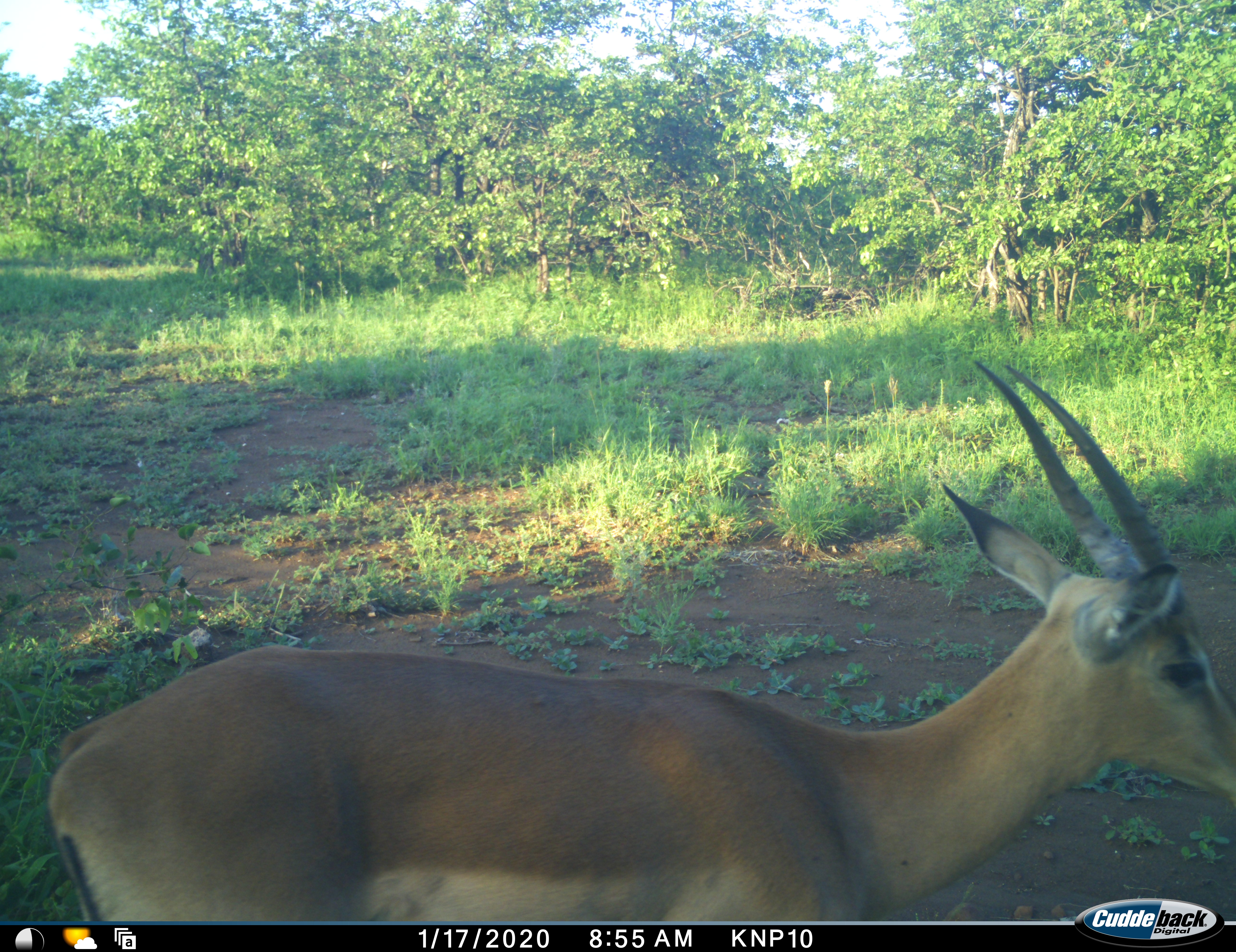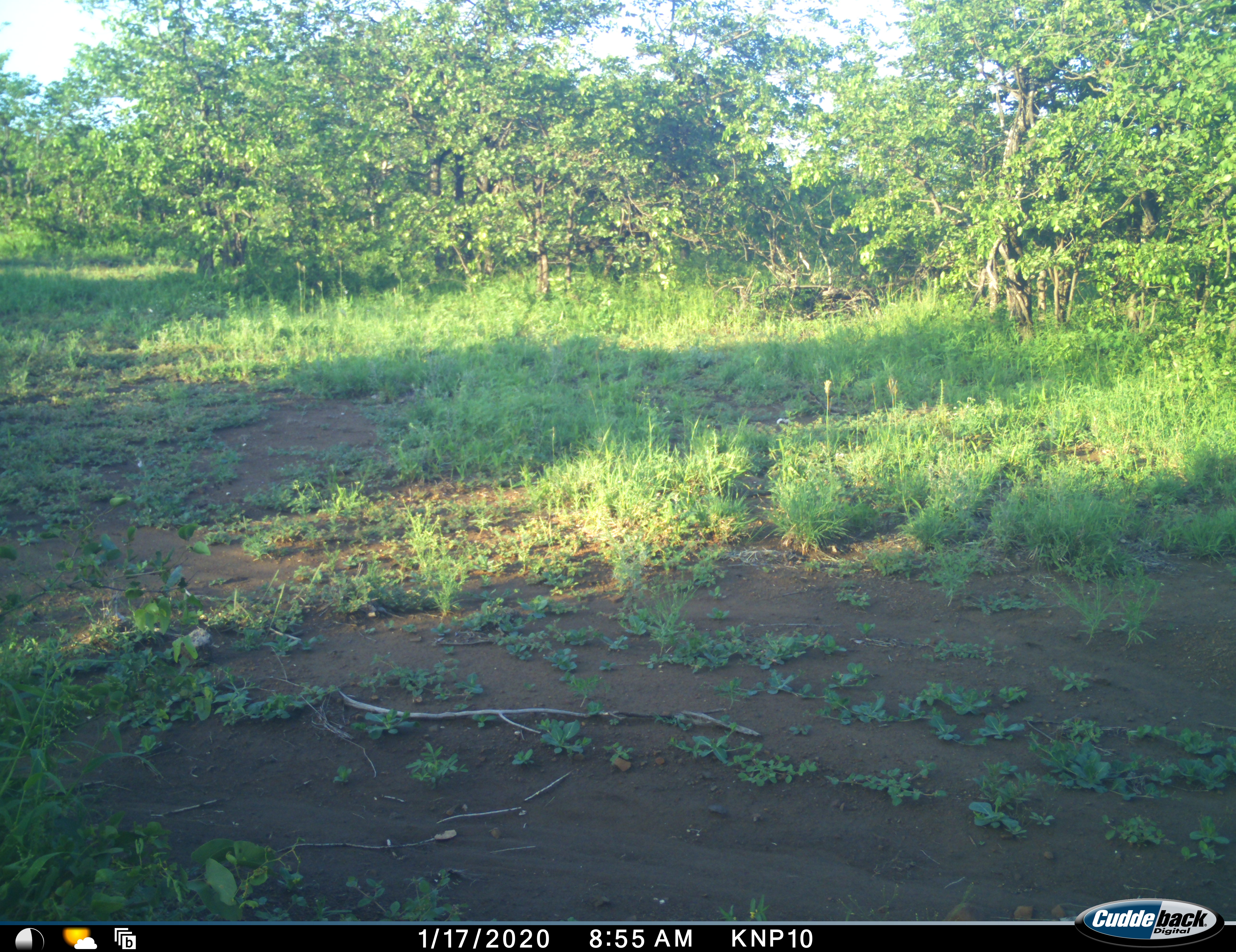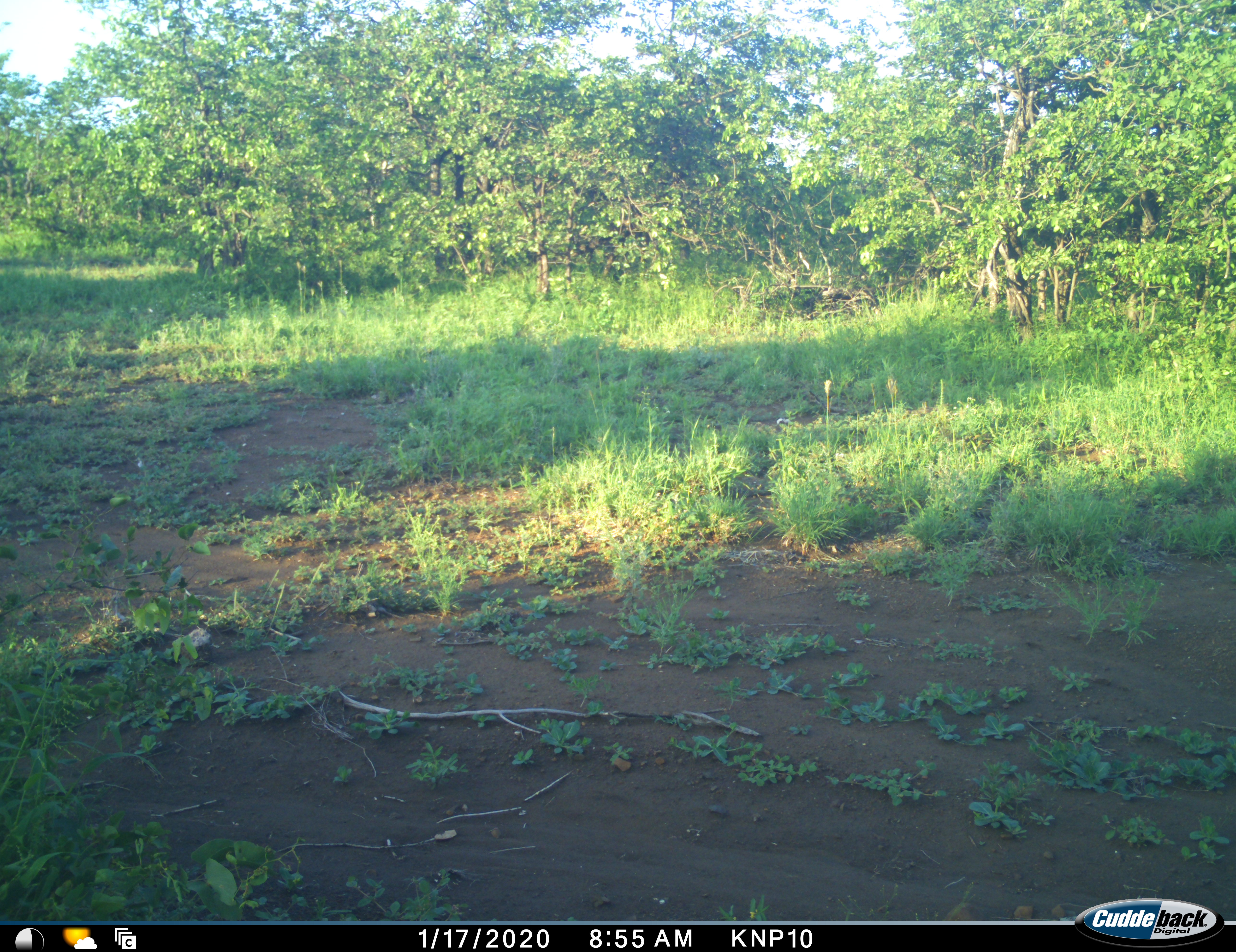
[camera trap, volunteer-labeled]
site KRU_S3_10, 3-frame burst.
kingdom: Animalia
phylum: Chordata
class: Mammalia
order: Artiodactyla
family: Bovidae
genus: Aepyceros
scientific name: Aepyceros melampus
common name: impala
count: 1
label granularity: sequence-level